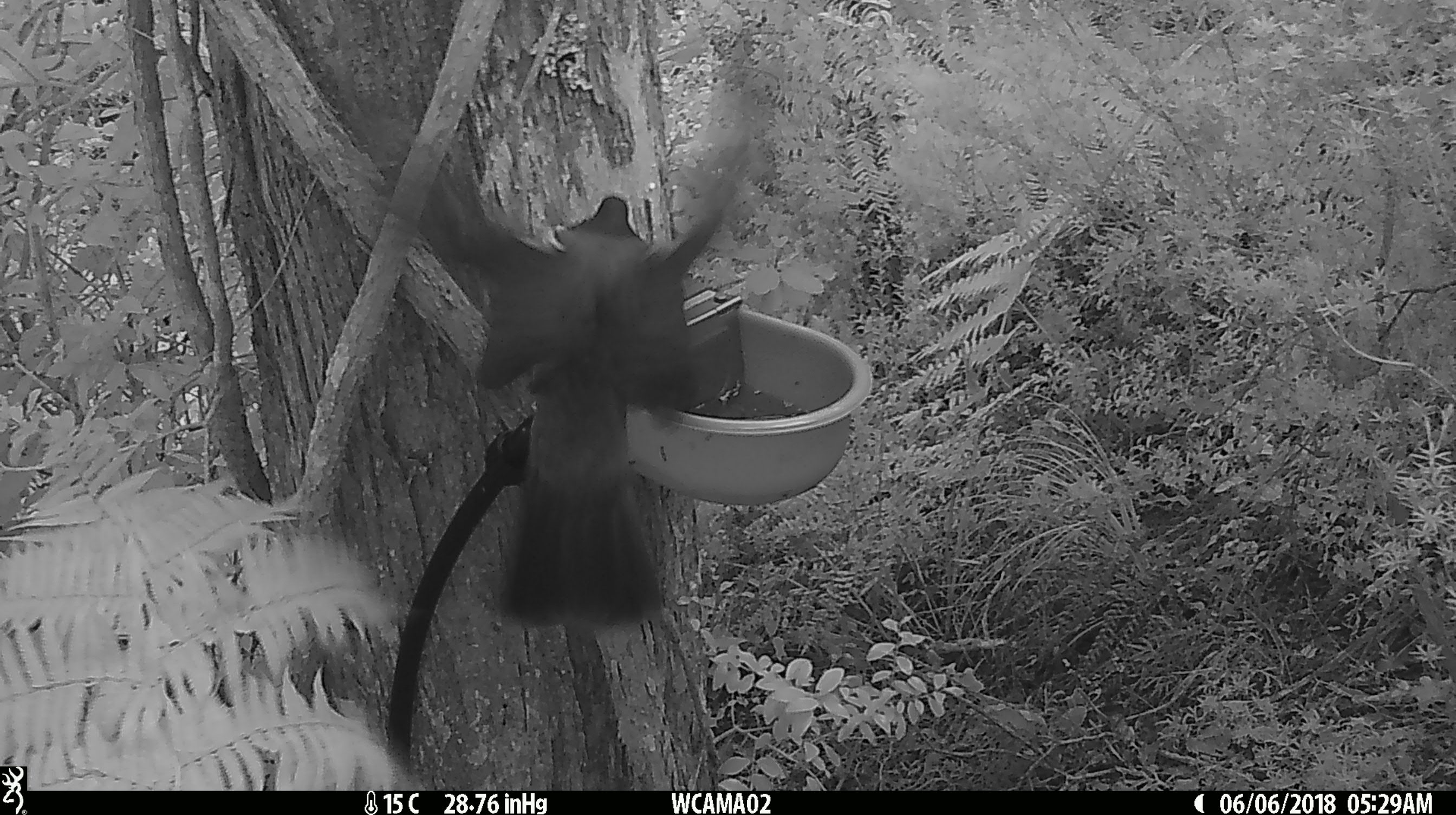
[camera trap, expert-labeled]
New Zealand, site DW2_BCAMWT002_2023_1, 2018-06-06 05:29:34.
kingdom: Animalia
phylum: Chordata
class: Aves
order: Columbiformes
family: Columbidae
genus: Hemiphaga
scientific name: Hemiphaga novaeseelandiae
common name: new zealand pigeon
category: kereru